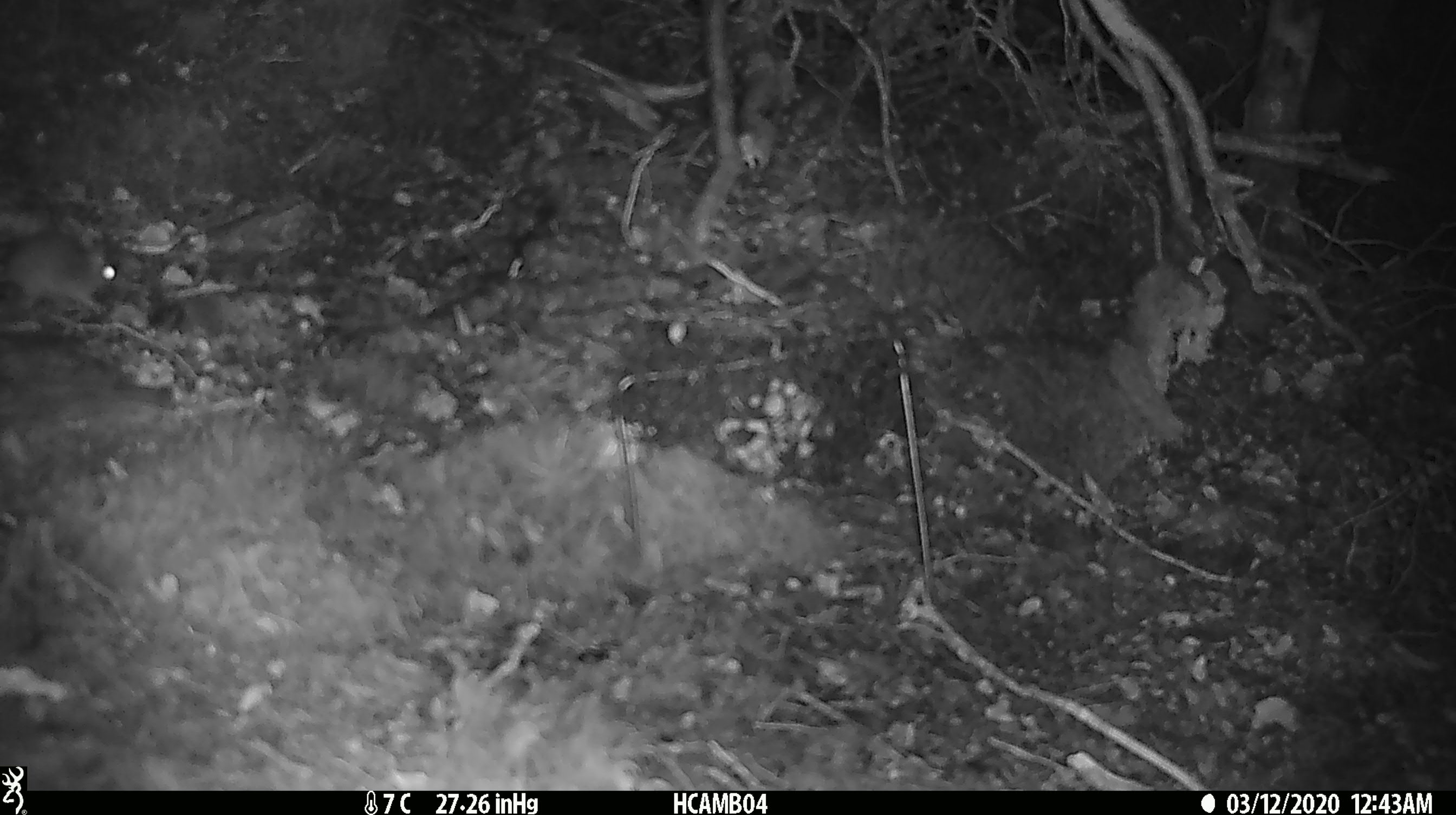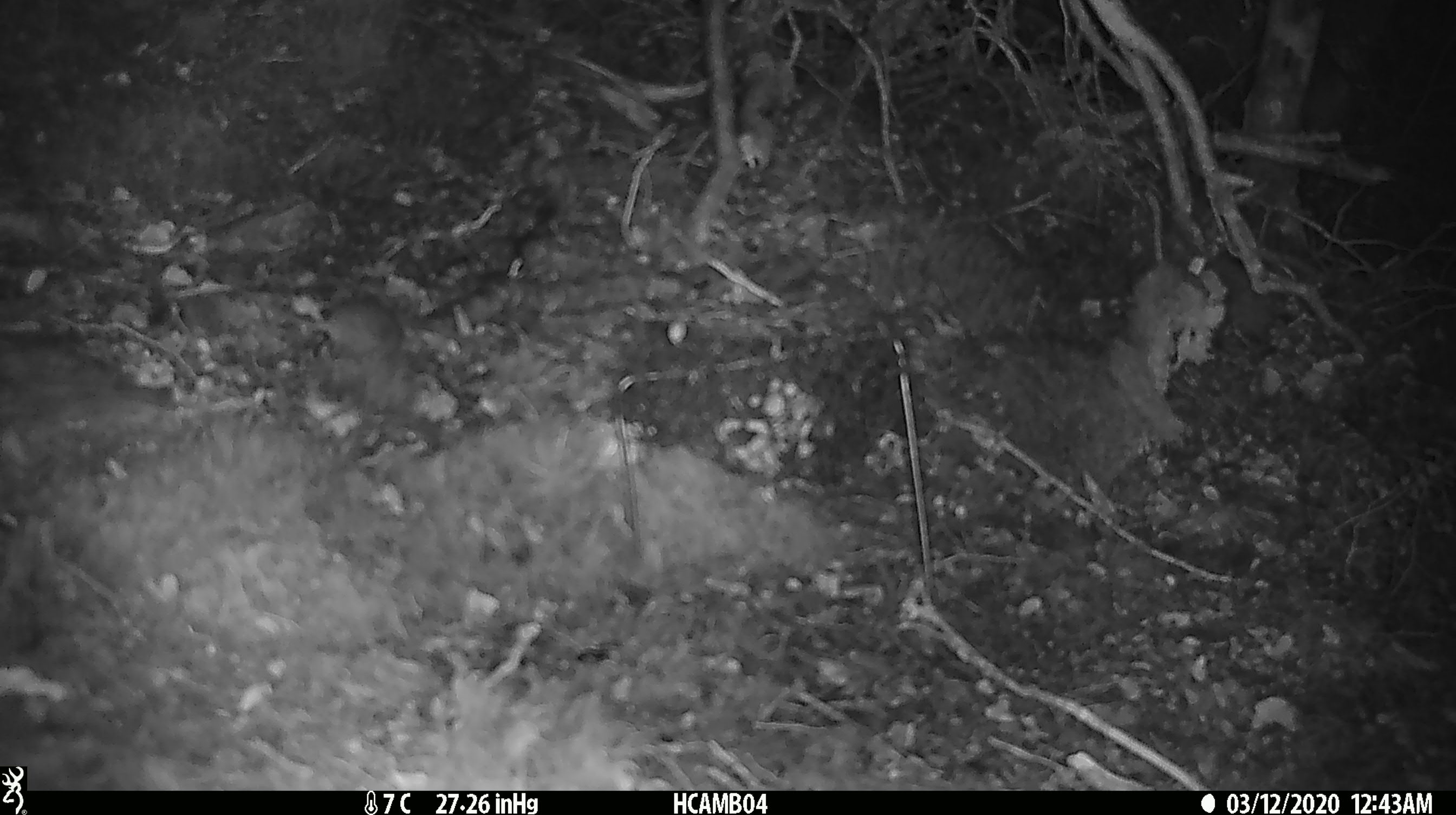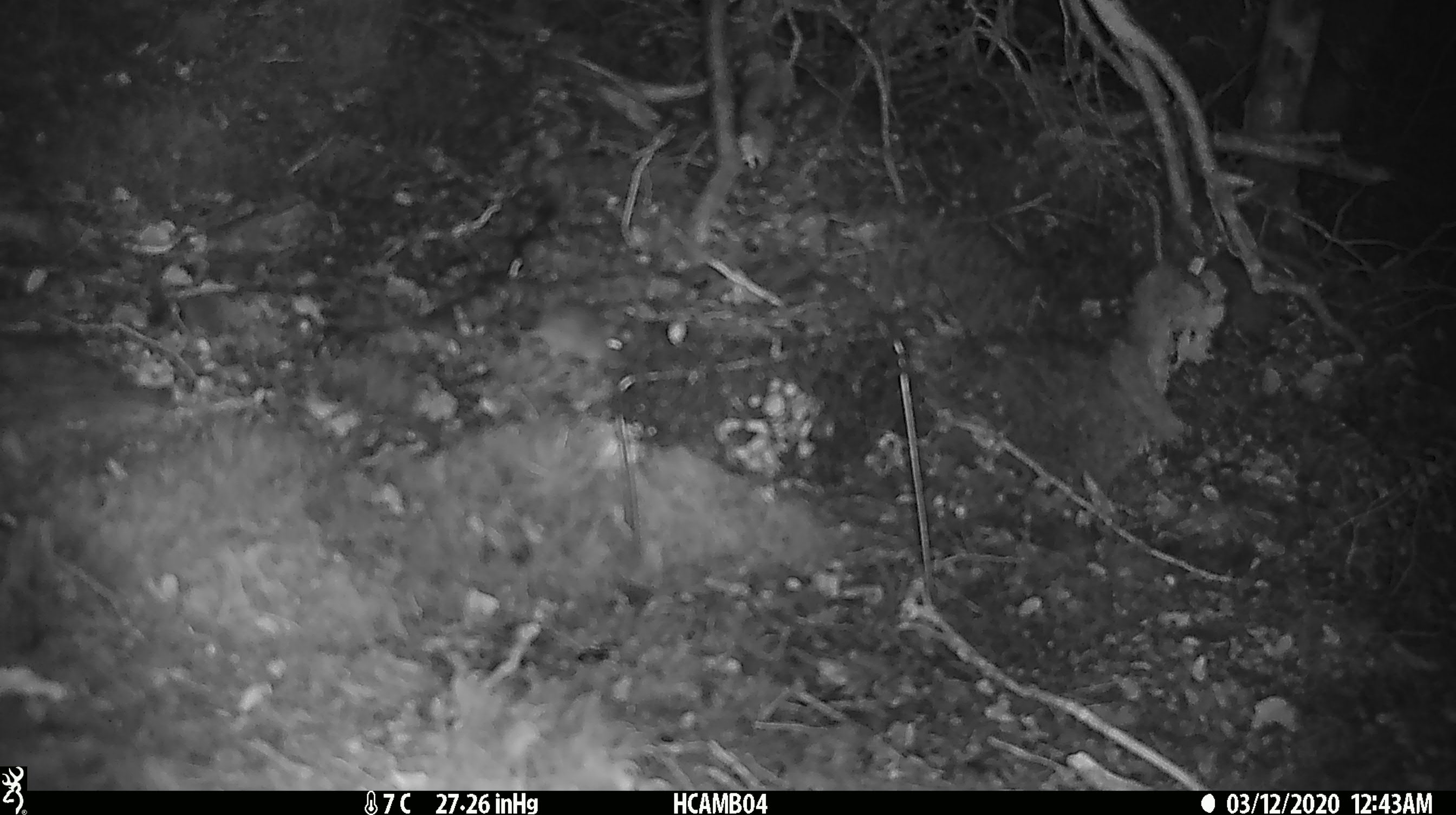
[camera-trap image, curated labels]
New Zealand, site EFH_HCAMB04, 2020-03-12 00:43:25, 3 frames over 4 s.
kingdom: Animalia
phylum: Chordata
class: Mammalia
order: Rodentia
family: Muridae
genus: Mus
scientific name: Mus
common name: mouse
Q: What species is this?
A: Mouse (Mus).